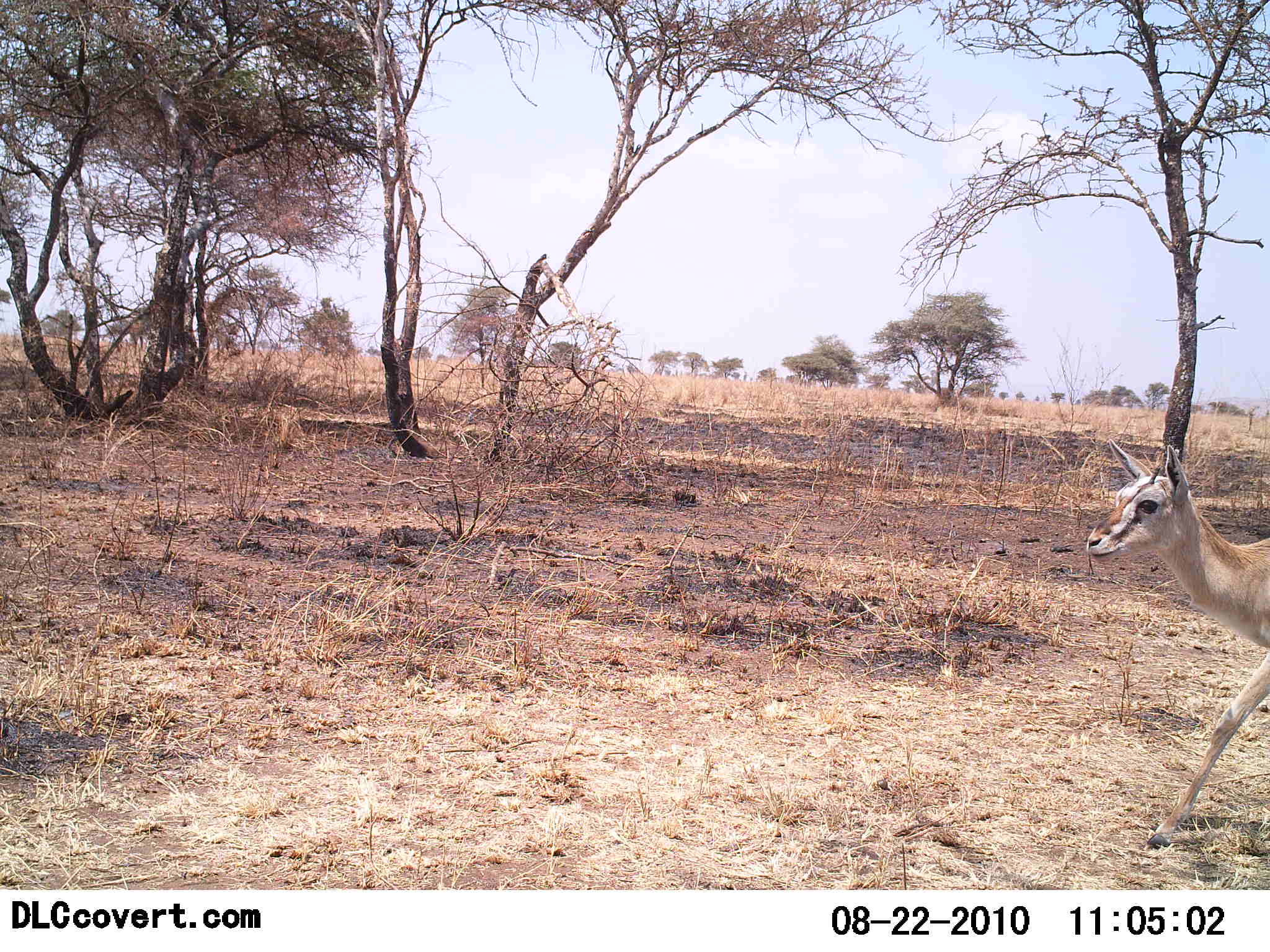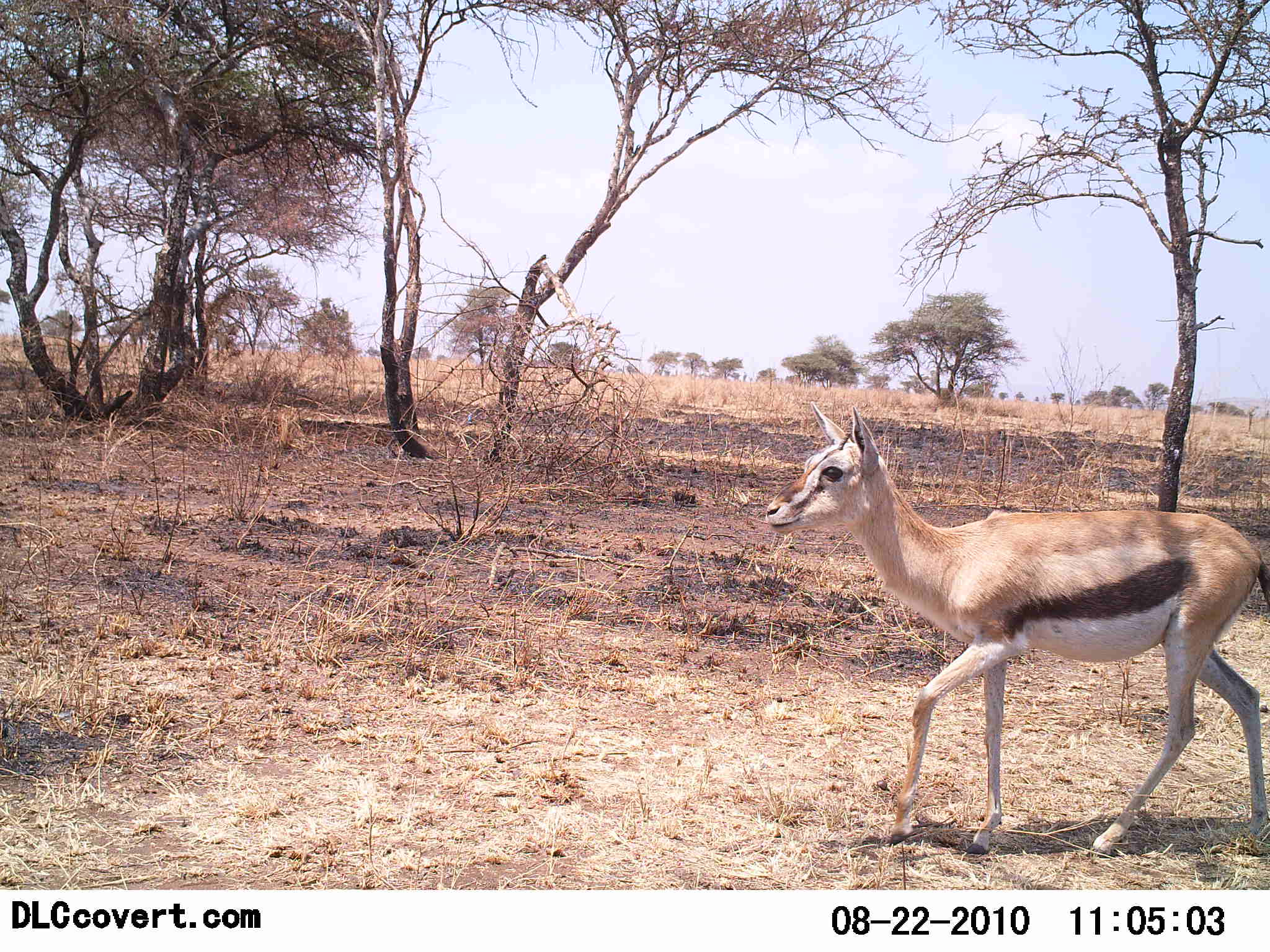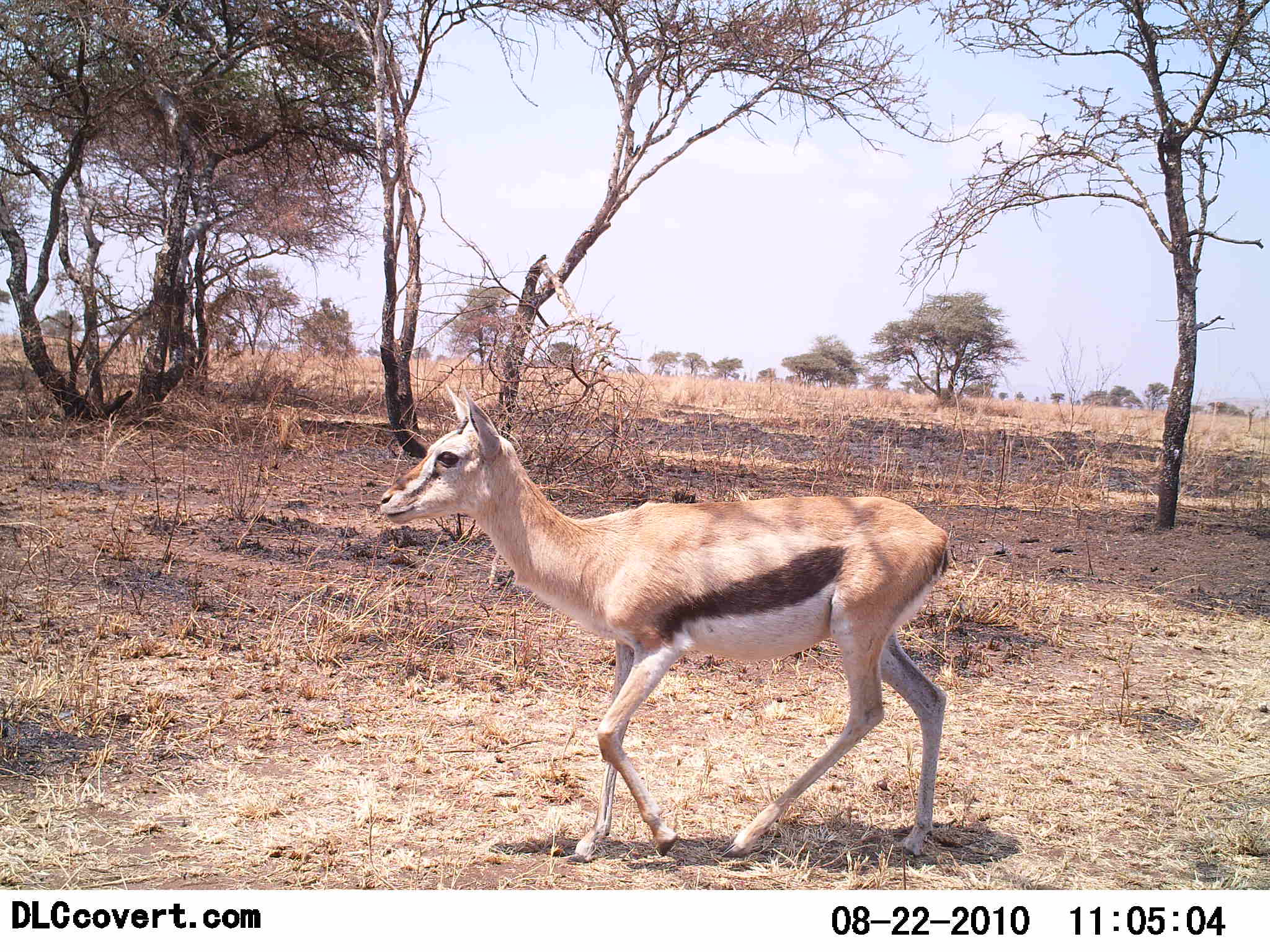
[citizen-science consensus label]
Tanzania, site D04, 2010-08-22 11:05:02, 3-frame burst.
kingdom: Animalia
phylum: Chordata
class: Mammalia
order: Artiodactyla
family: Bovidae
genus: Eudorcas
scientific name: Eudorcas thomsonii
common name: thomson's gazelle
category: gazellethomsons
Gazellethomsons (thomson's gazelle) (Eudorcas thomsonii), count 1. Behavior (volunteer vote fractions): standing 0%, resting 0%, moving 100%, interacting 0%. Young present (vote fraction): 5%. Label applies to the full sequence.